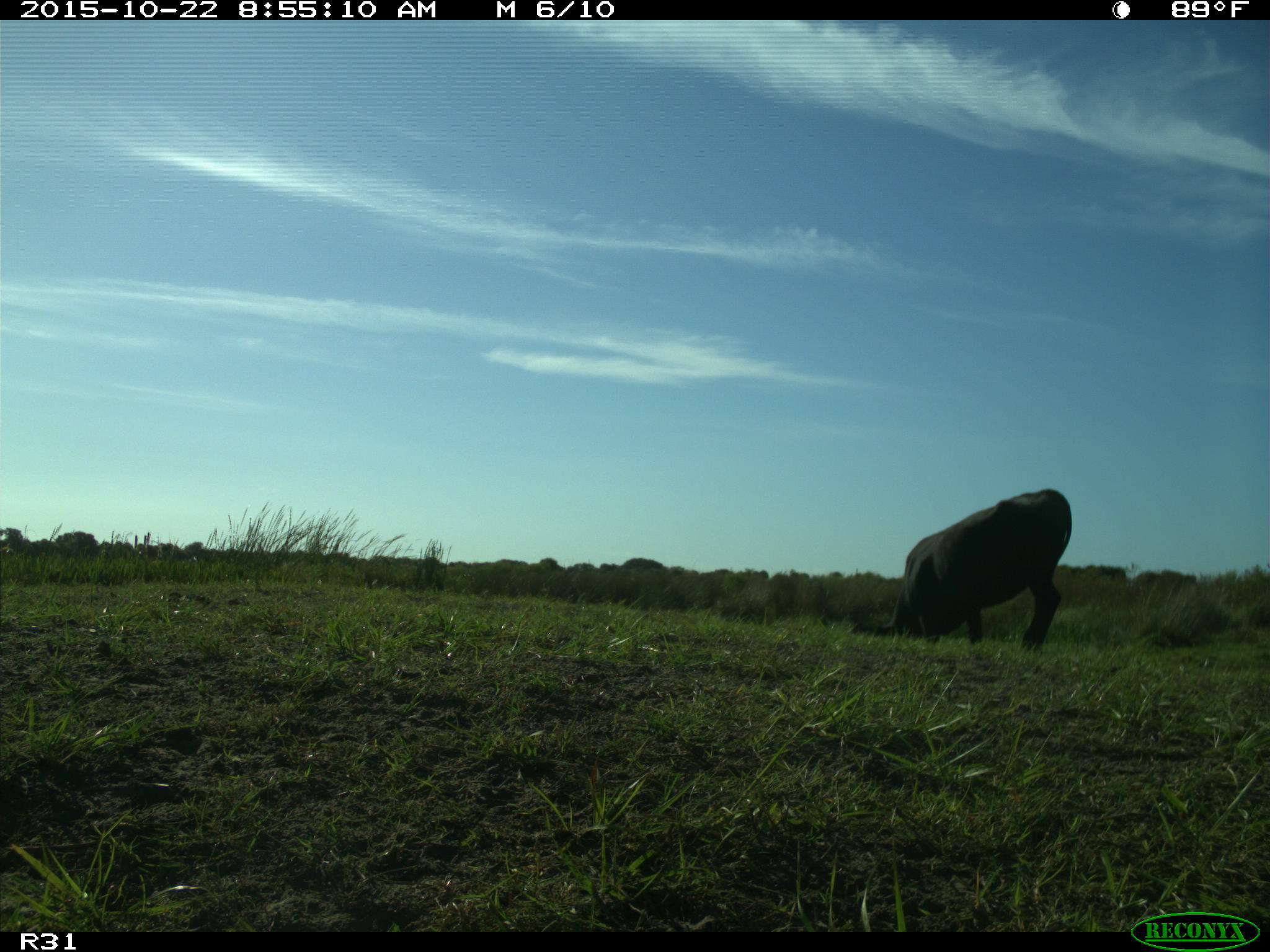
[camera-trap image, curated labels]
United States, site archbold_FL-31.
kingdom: Animalia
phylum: Chordata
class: Mammalia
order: Artiodactyla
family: Bovidae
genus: Bos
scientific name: Bos taurus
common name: domestic cow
Bos taurus (domestic cow).